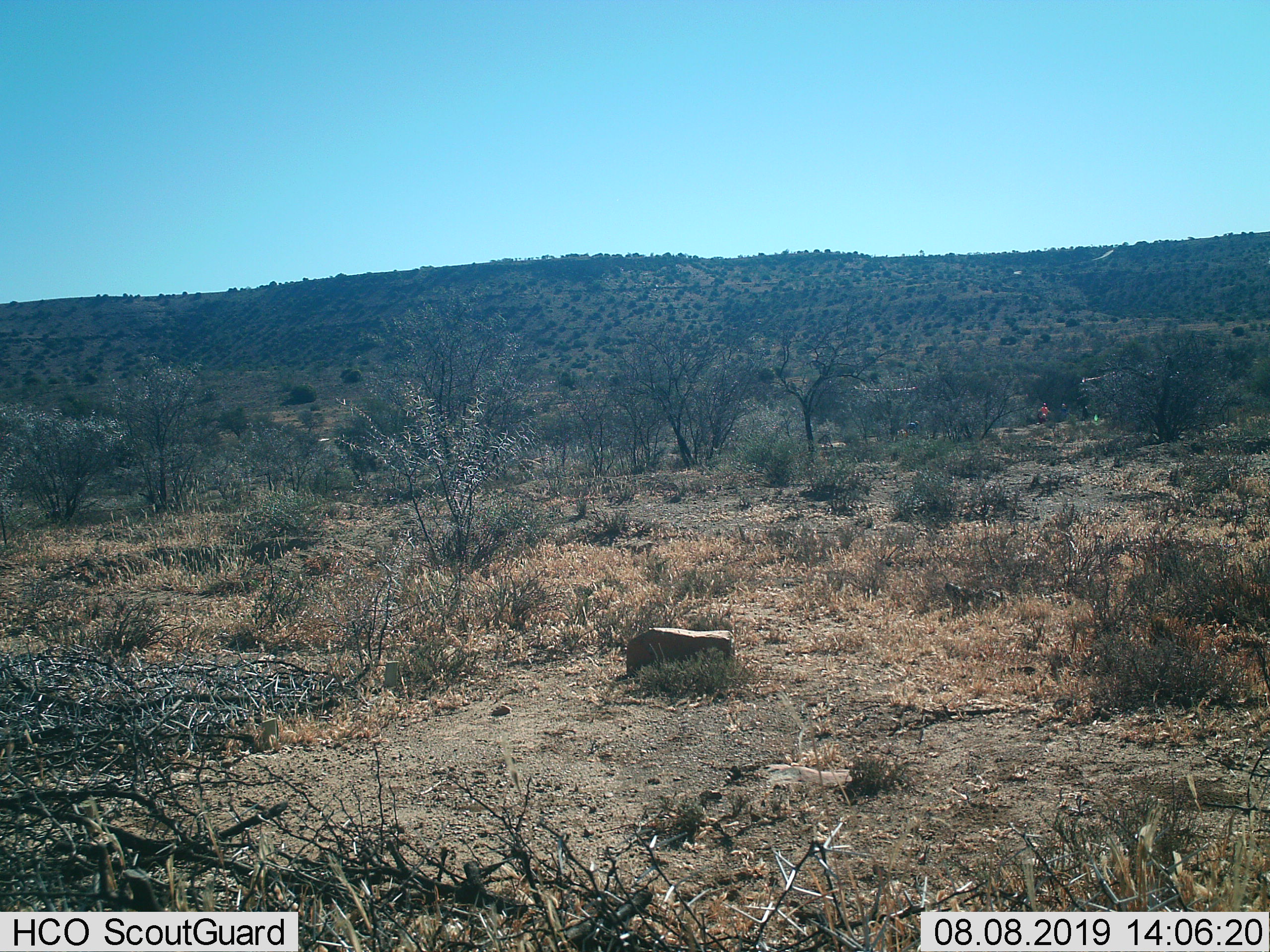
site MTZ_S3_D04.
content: unidentified animal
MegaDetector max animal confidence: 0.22